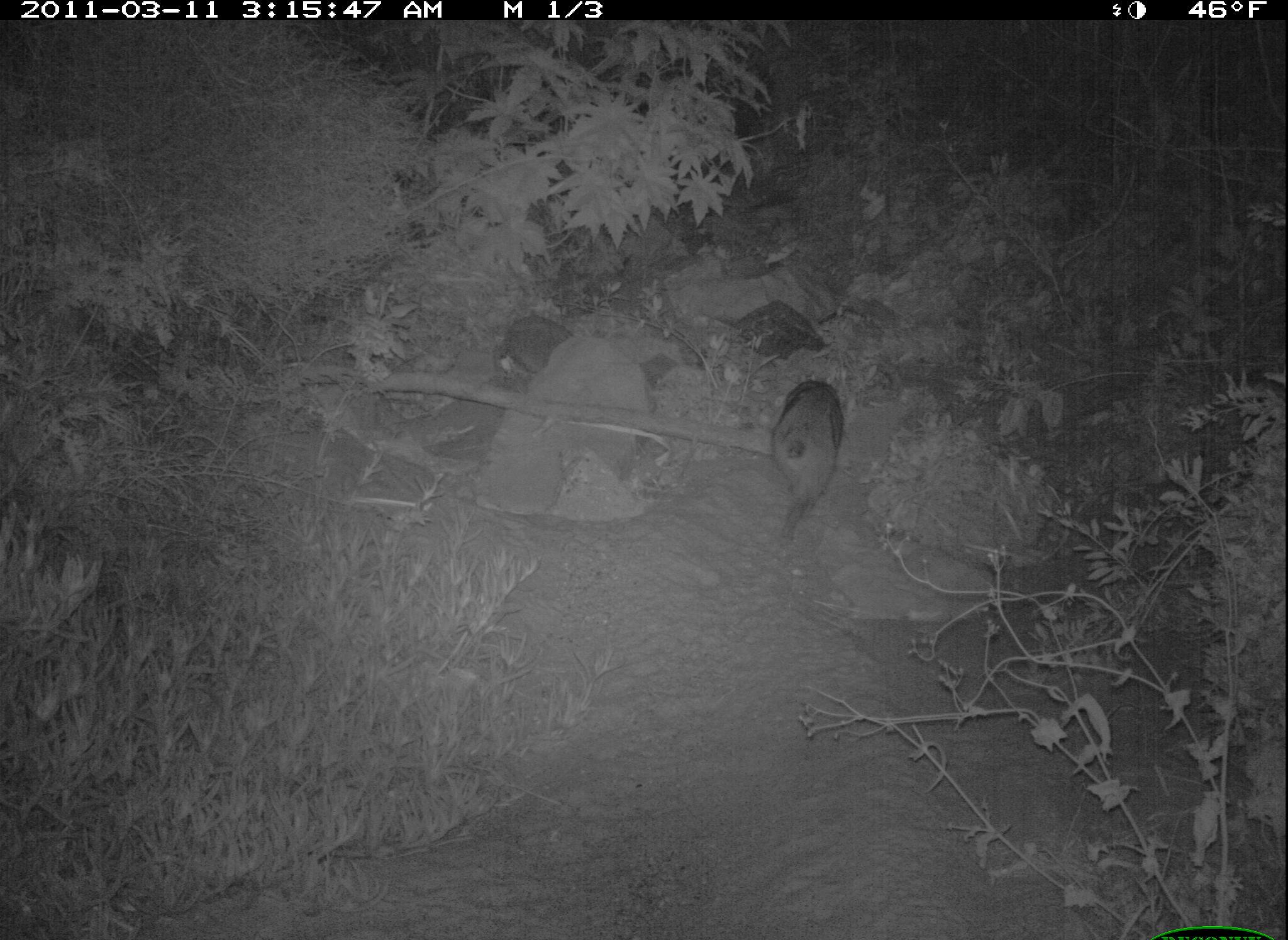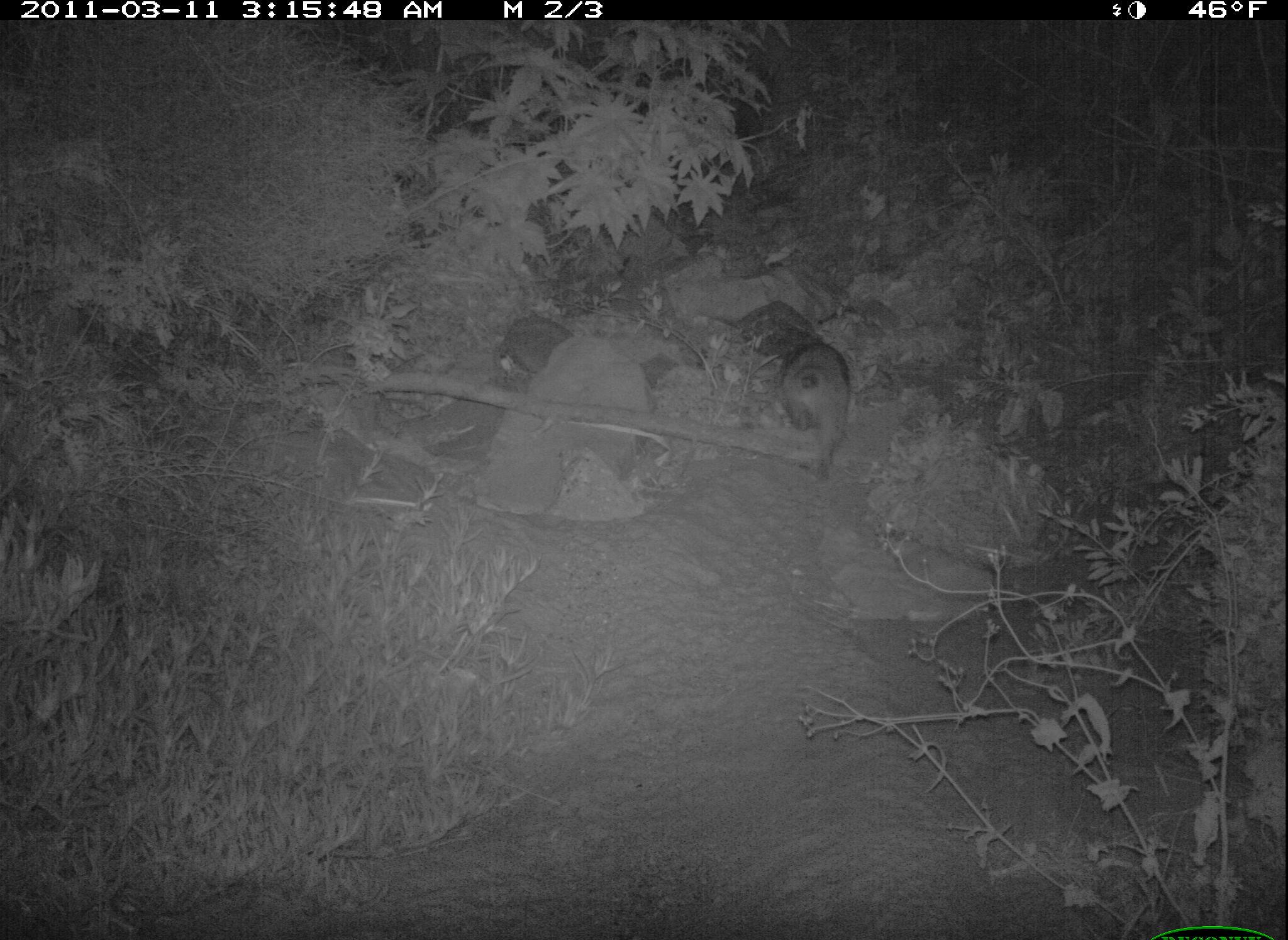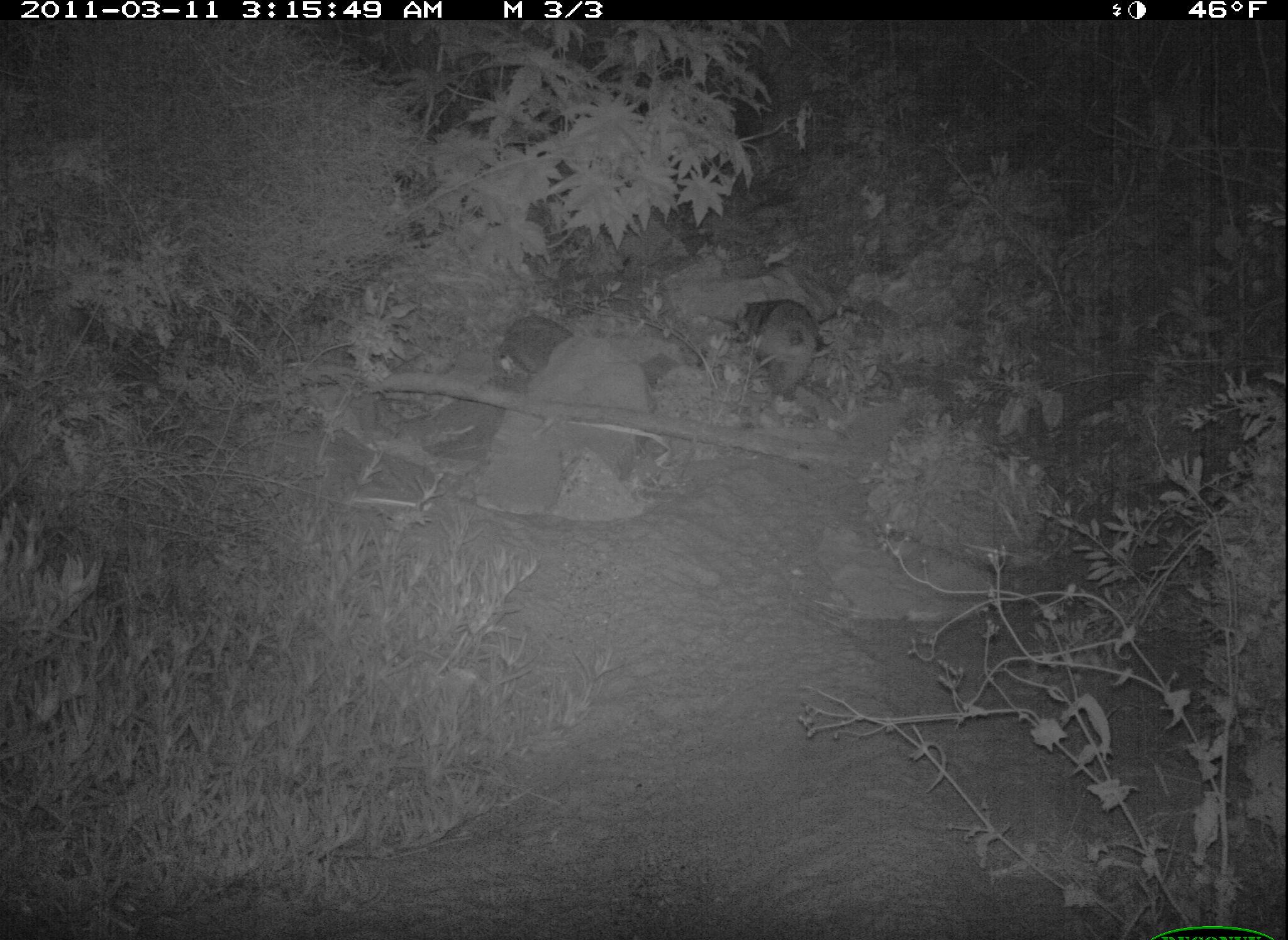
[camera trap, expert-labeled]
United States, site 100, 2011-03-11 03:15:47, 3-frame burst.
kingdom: Animalia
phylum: Chordata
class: Mammalia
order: Carnivora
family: Procyonidae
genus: Procyon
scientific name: Procyon lotor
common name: raccoon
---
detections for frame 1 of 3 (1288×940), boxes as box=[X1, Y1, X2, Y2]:
raccoon: box=[770, 370, 848, 551]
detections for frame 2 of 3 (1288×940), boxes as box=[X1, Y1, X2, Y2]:
raccoon: box=[766, 324, 868, 488]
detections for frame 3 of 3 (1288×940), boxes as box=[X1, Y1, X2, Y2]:
raccoon: box=[715, 283, 837, 398]